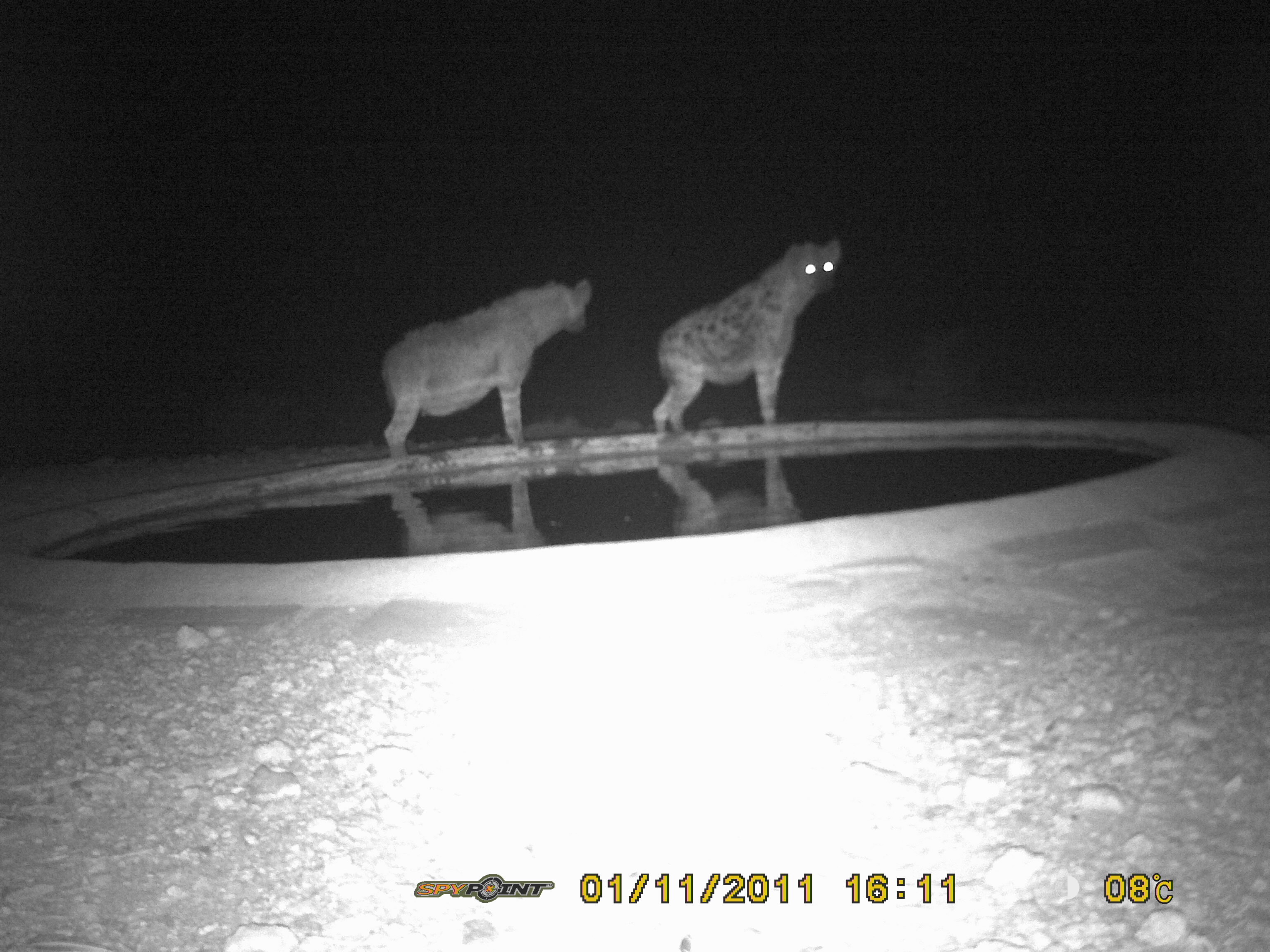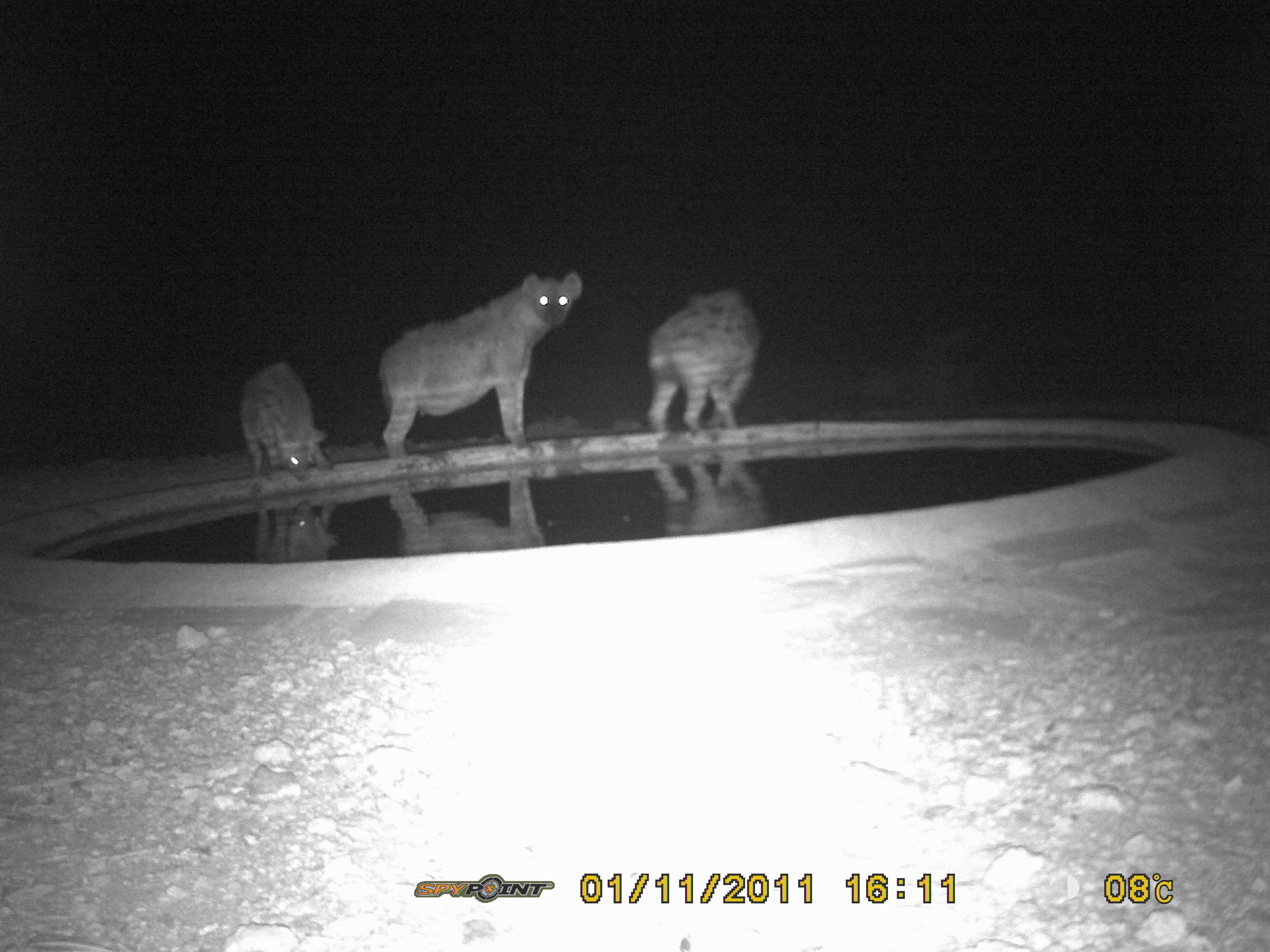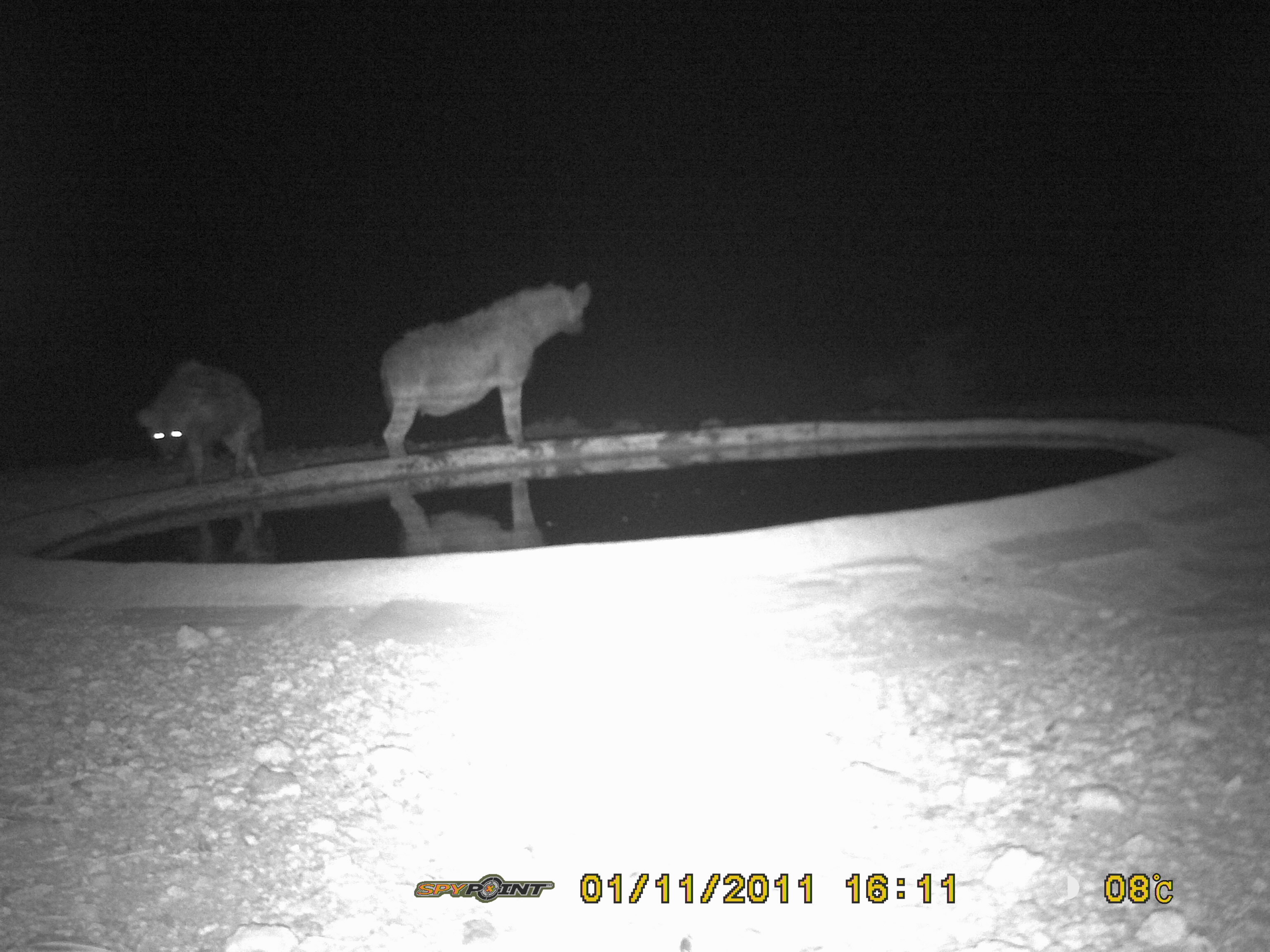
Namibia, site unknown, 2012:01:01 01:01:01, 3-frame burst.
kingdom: Animalia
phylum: Chordata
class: Mammalia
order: Carnivora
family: Hyaenidae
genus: Crocuta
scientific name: Crocuta crocuta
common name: spotted hyena